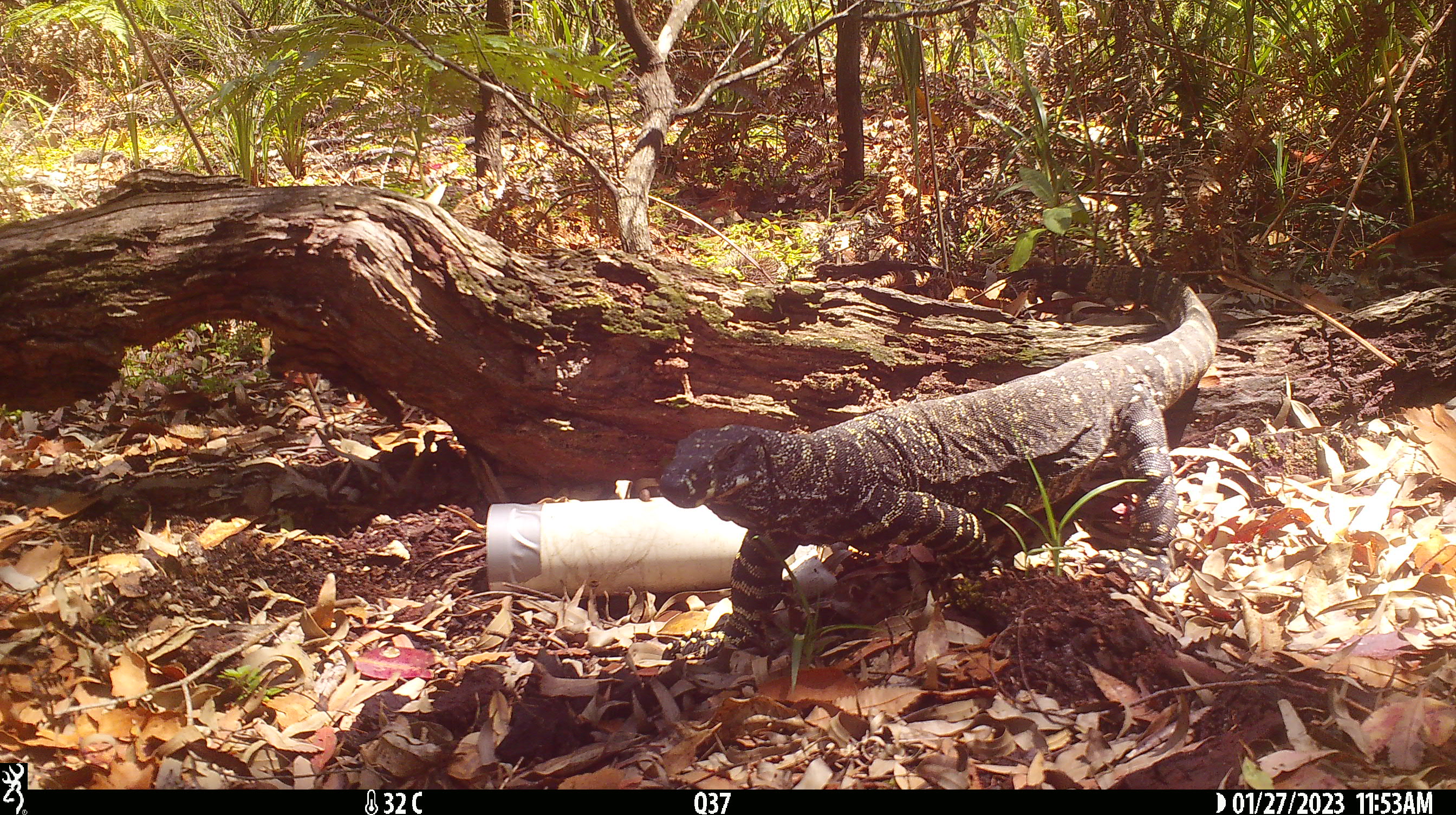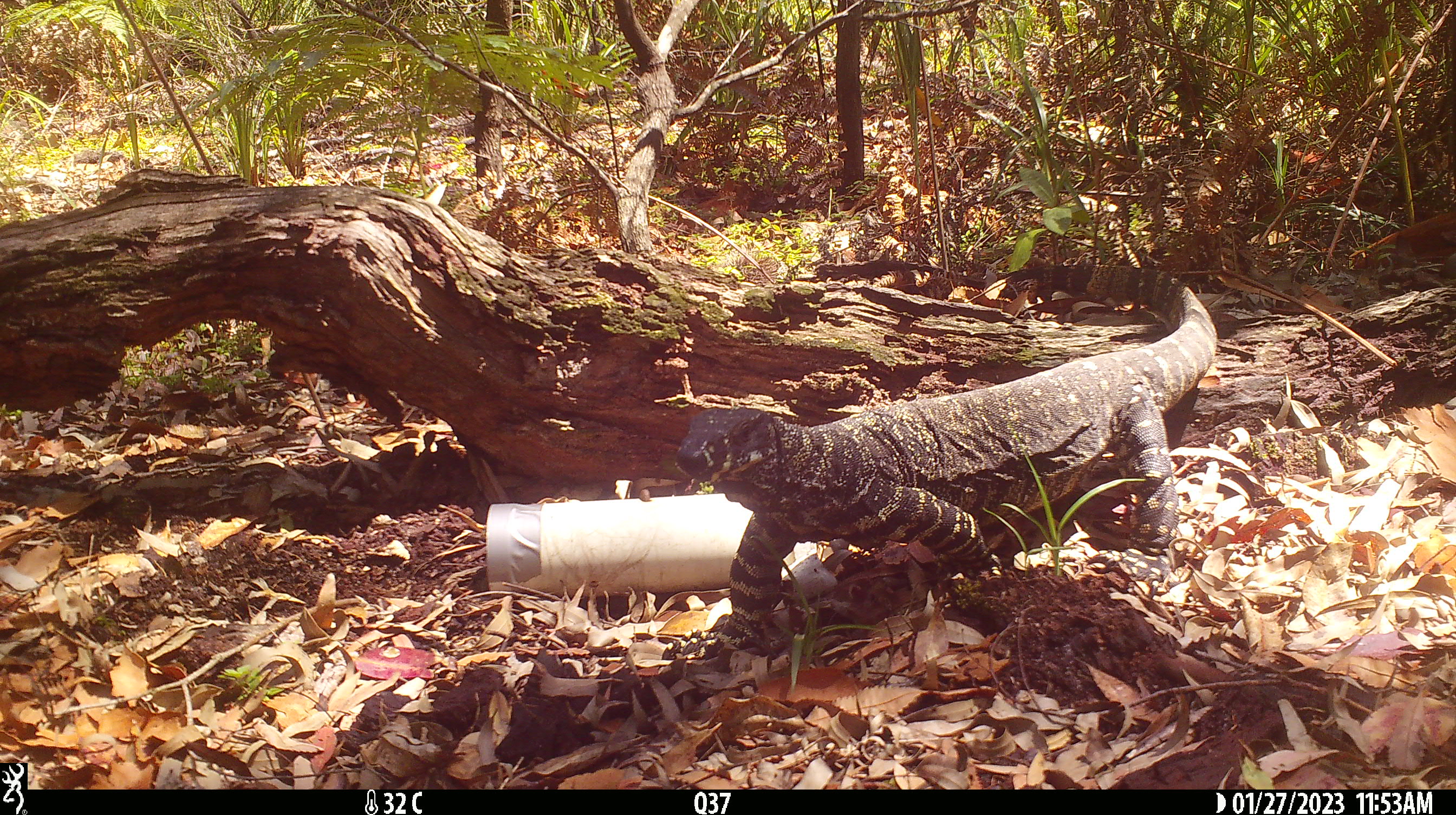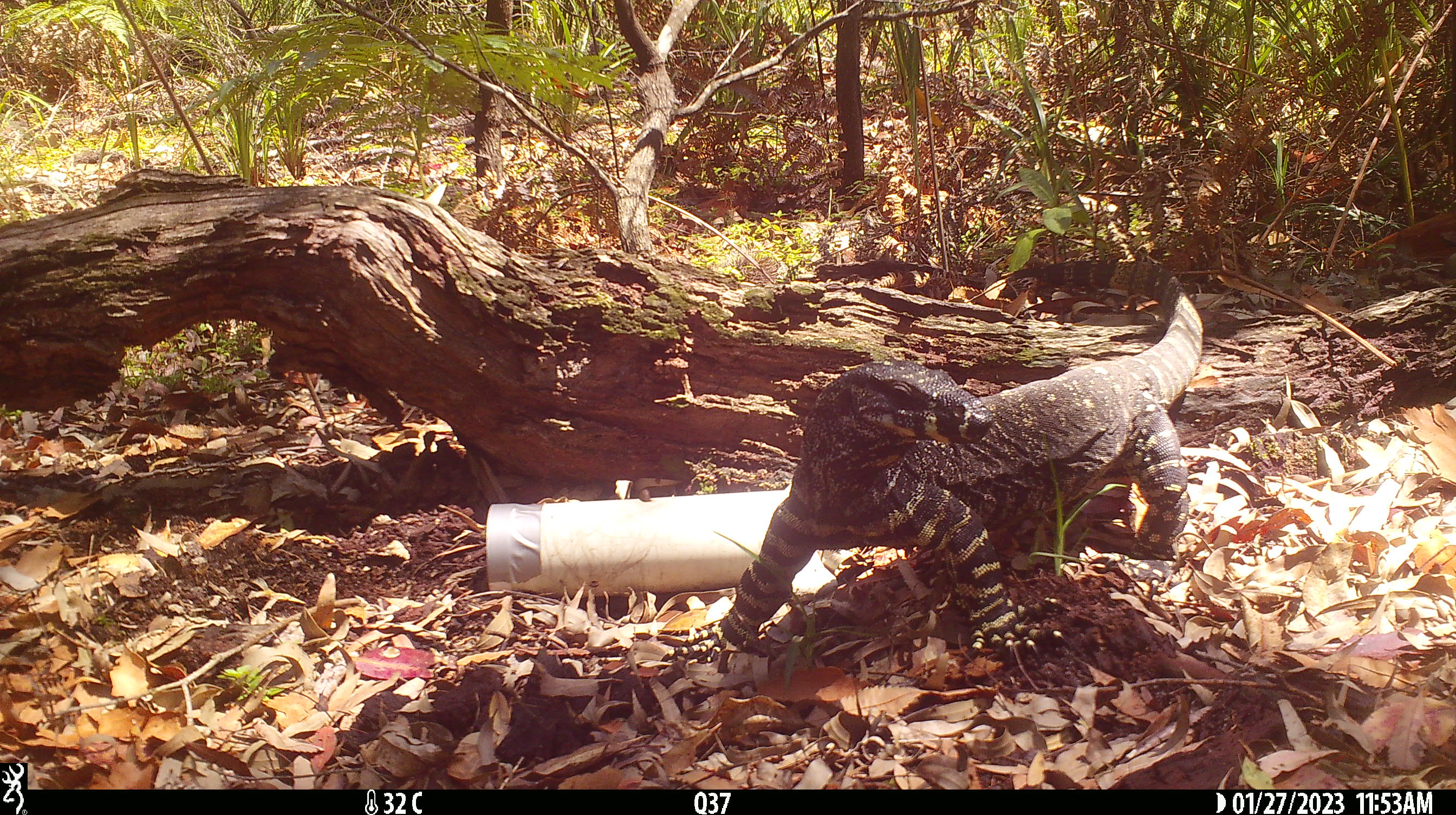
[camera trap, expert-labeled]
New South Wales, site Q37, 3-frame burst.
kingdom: Animalia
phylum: Chordata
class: Reptilia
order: Squamata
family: Varanidae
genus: Varanus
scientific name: Varanus varius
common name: lace monitor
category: goanna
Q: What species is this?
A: Goanna (lace monitor) (Varanus varius).